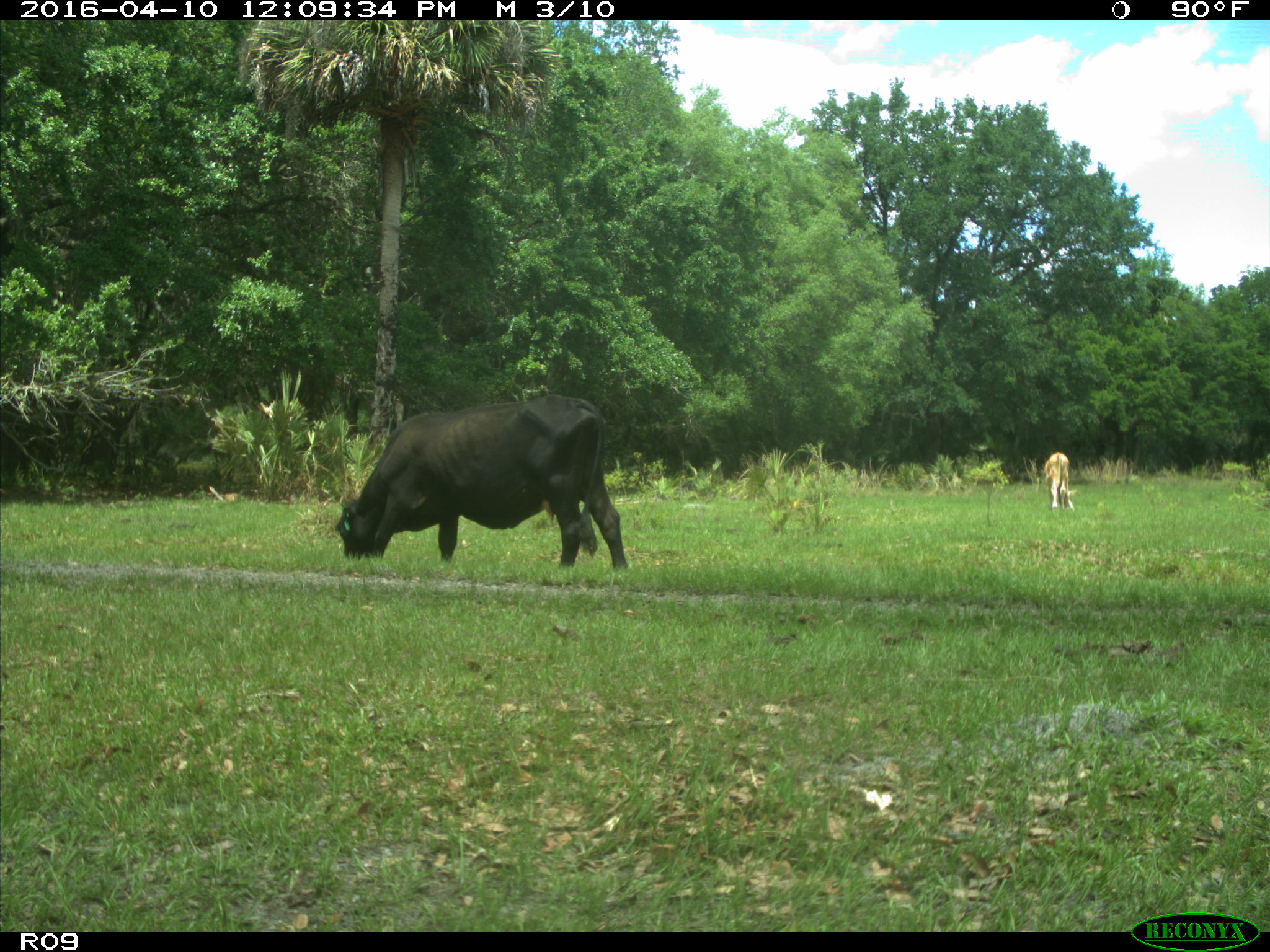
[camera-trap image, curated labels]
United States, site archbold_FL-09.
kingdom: Animalia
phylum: Chordata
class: Mammalia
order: Artiodactyla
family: Bovidae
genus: Bos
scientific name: Bos taurus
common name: domestic cow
Bos taurus (domestic cow).